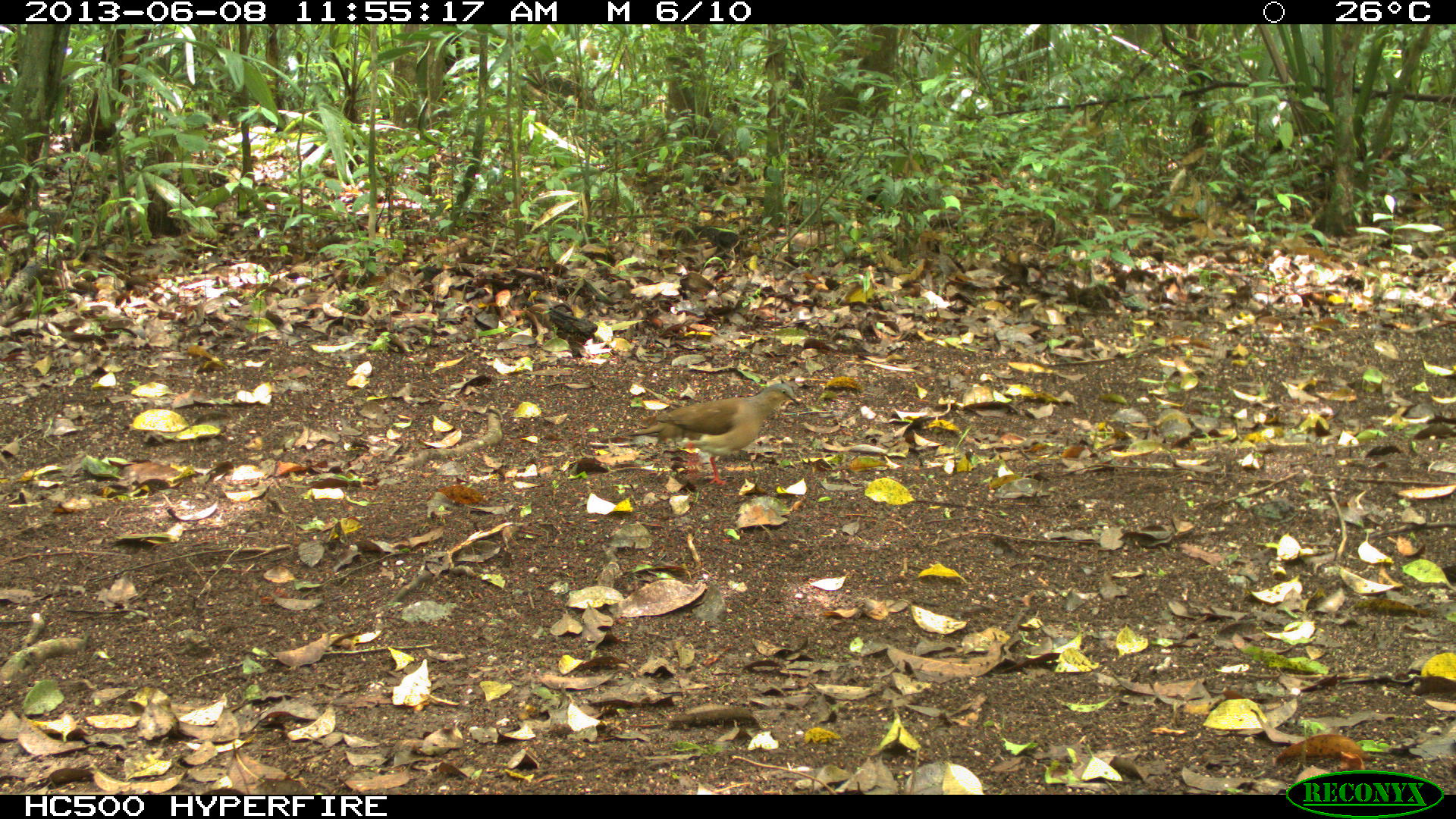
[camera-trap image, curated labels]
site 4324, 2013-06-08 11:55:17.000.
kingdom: Animalia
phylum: Chordata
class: Aves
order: Columbiformes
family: Columbidae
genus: Leptotila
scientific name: Leptotila plumbeiceps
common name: gray-headed dove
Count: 1.